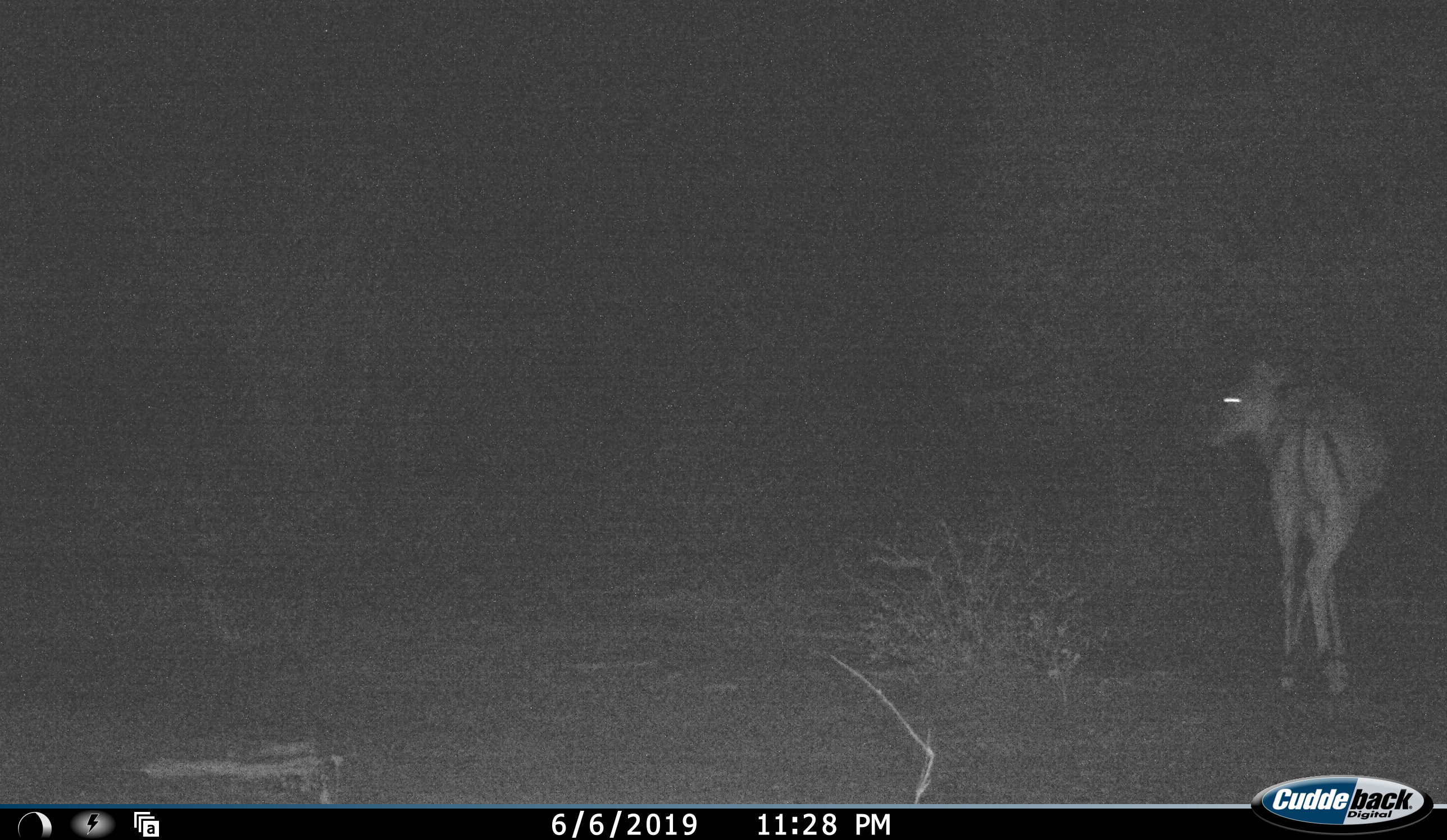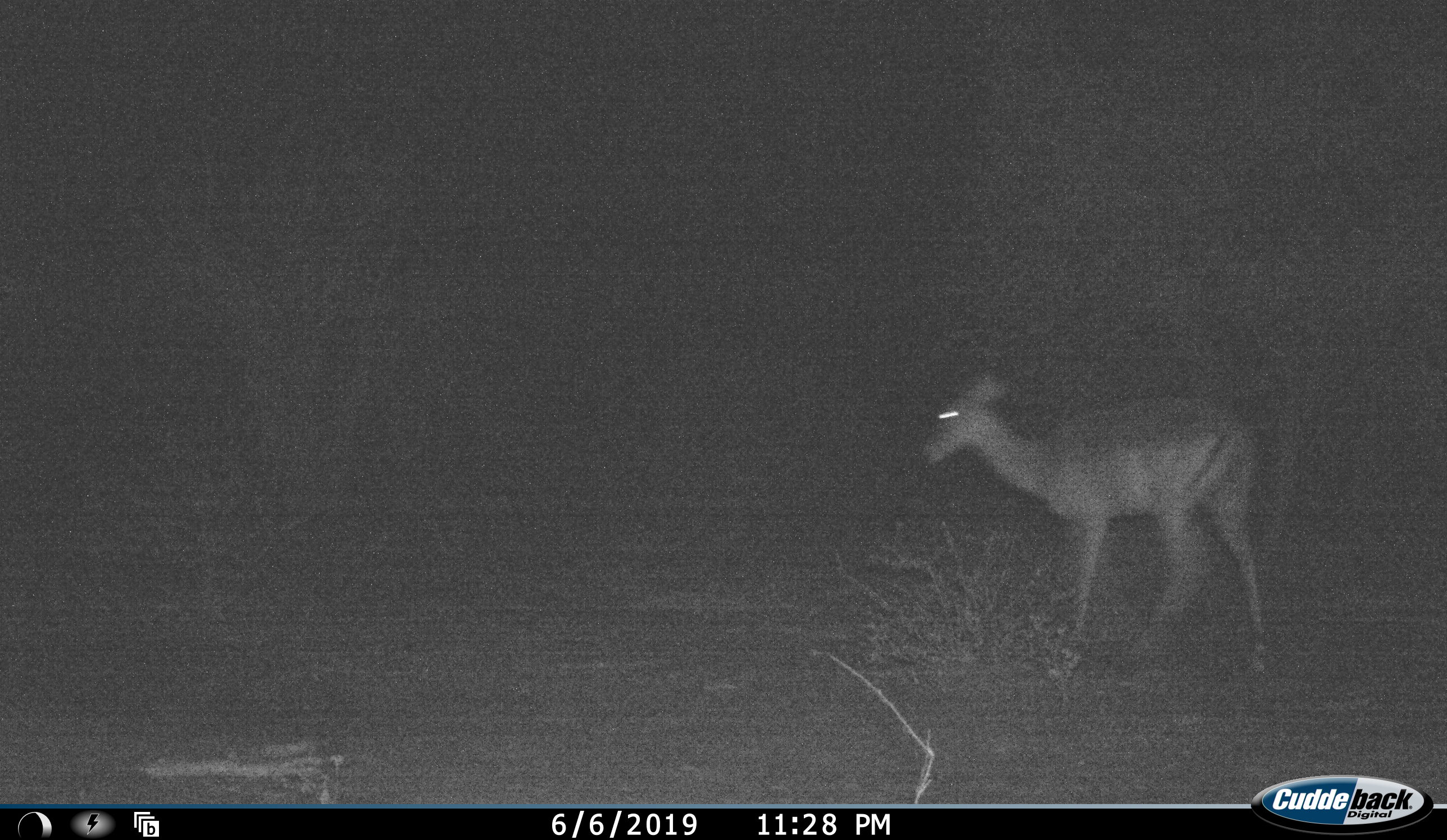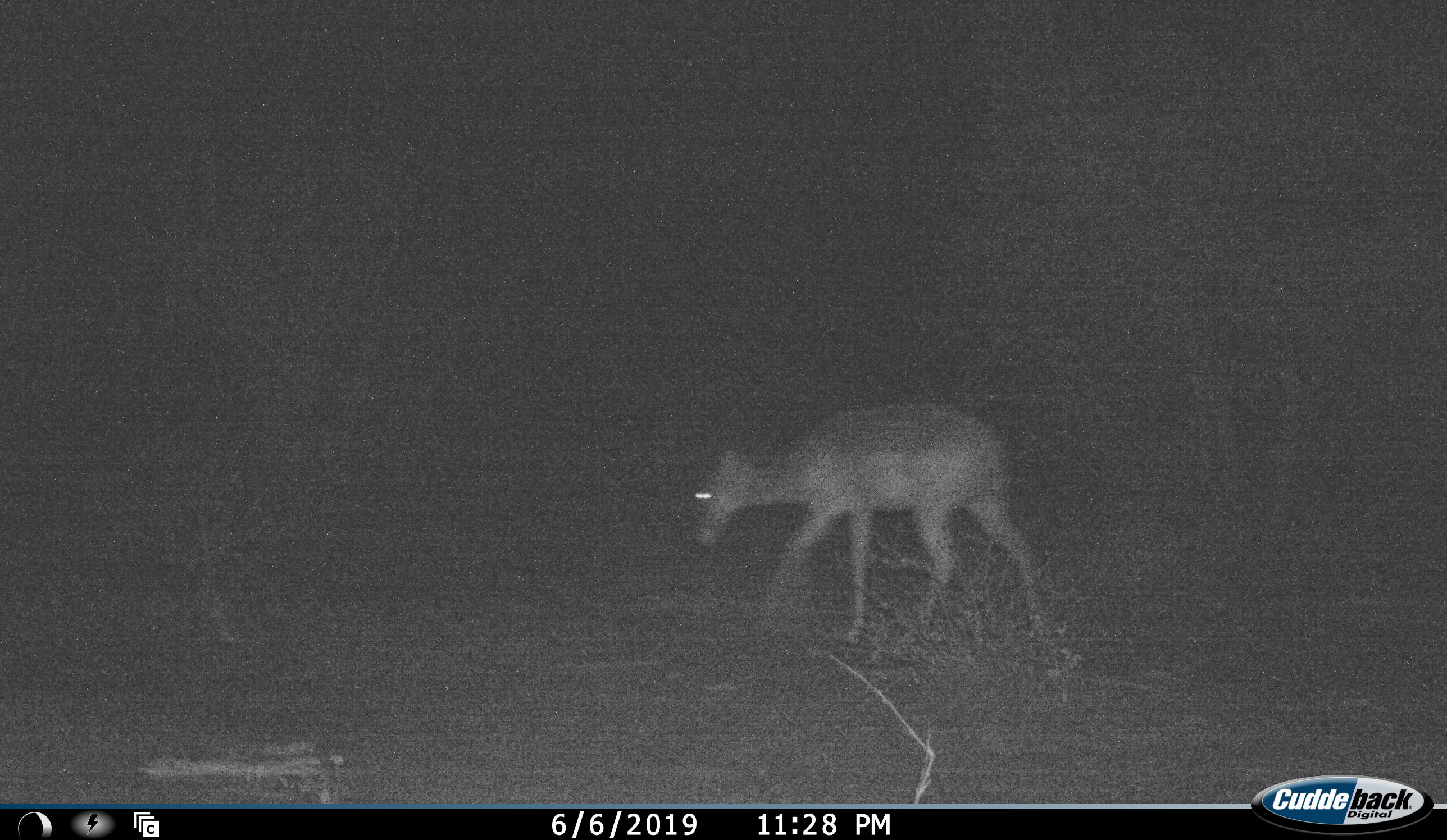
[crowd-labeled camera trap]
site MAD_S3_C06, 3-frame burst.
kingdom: Animalia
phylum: Chordata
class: Mammalia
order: Artiodactyla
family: Bovidae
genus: Aepyceros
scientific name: Aepyceros melampus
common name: impala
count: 1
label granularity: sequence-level